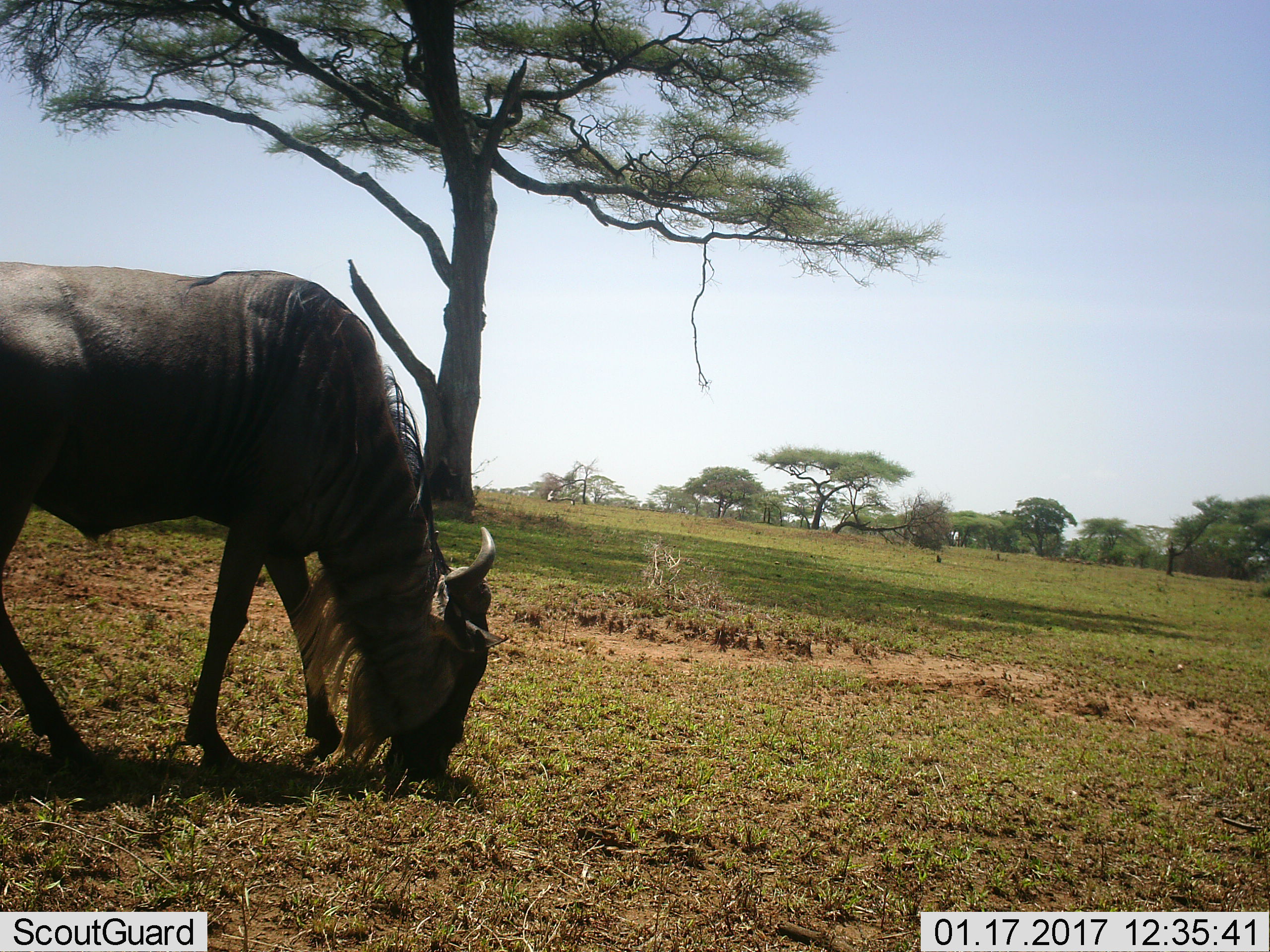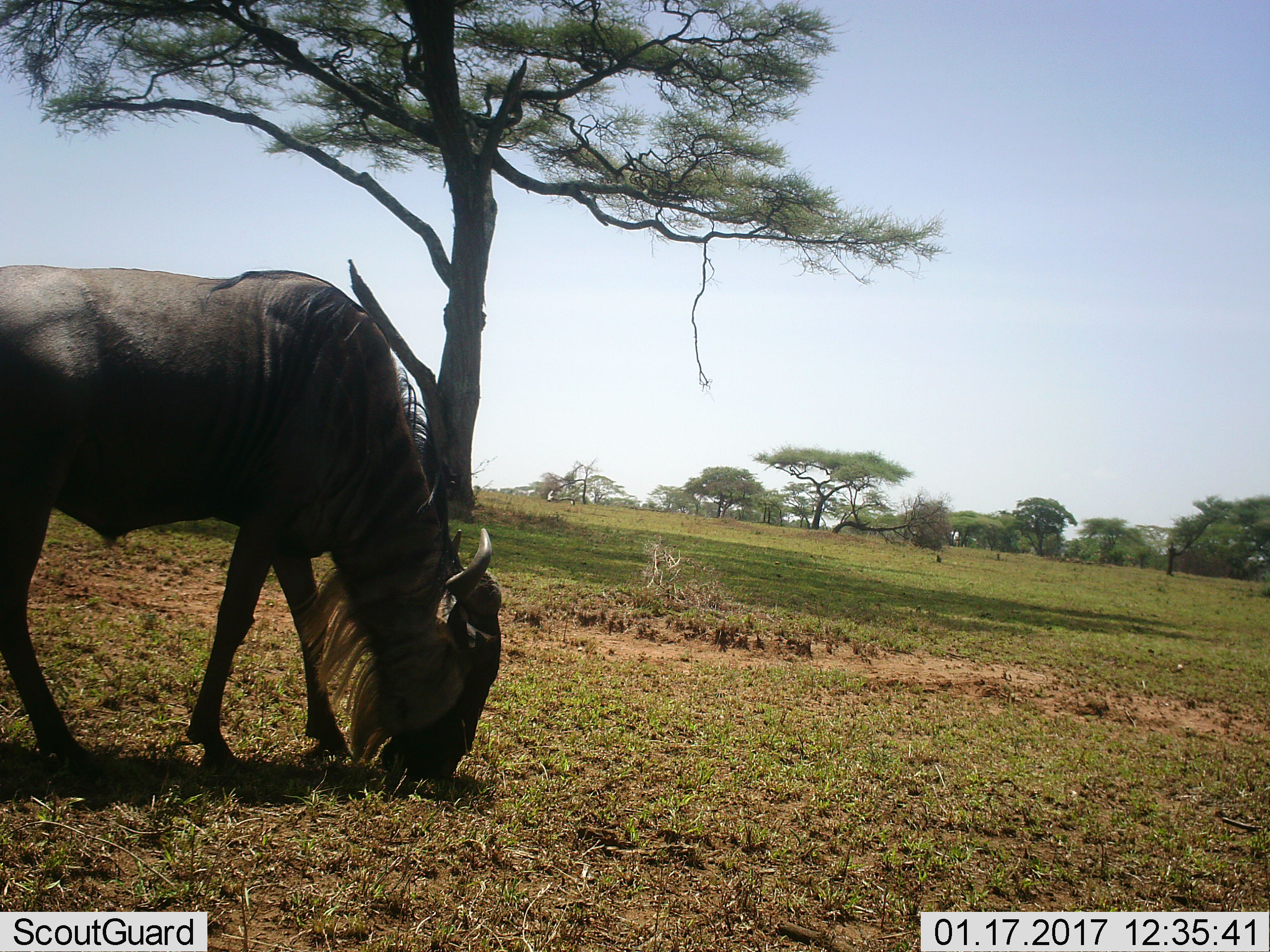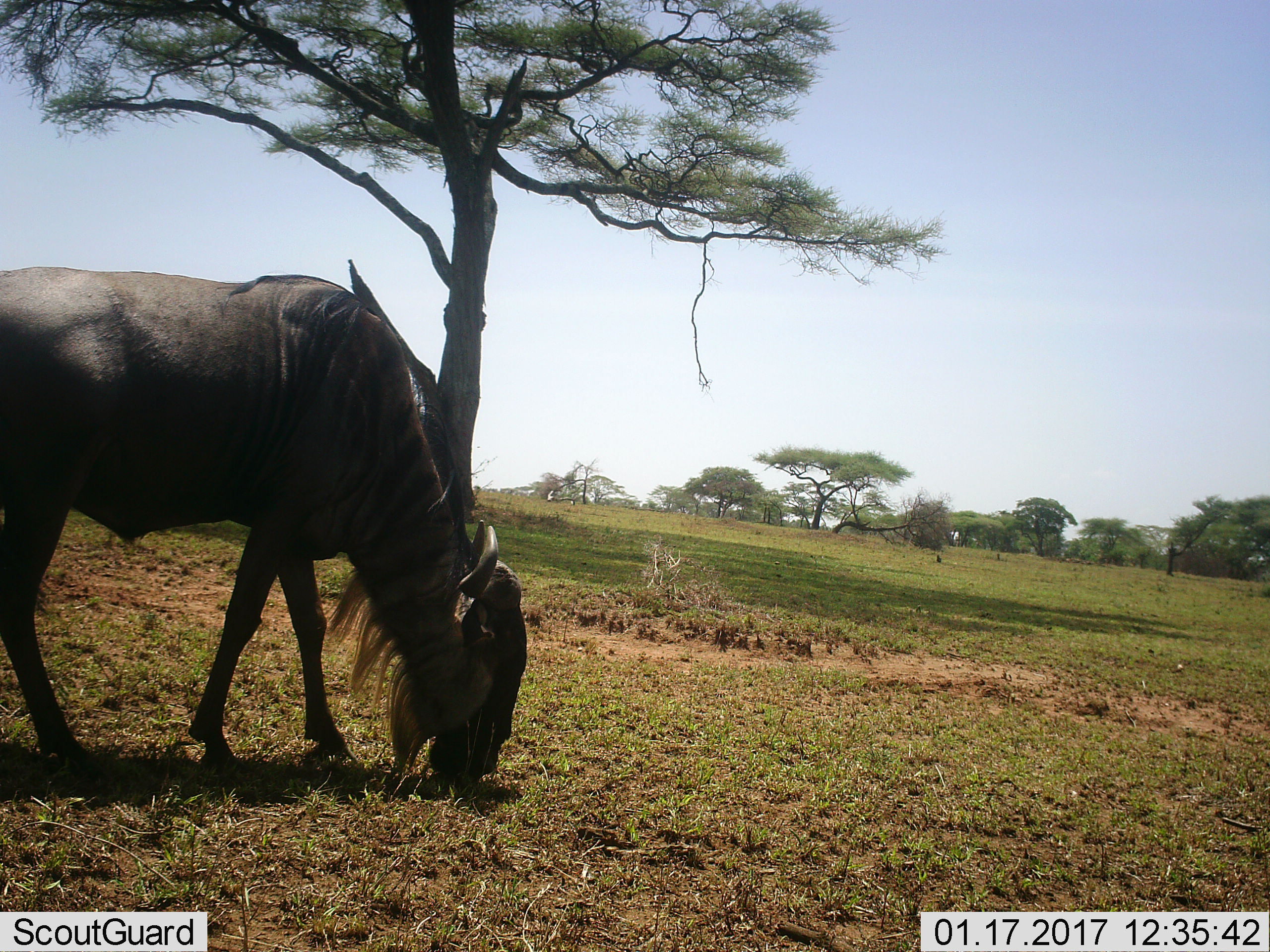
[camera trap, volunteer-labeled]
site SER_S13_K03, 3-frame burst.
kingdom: Animalia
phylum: Chordata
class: Mammalia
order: Artiodactyla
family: Bovidae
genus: Connochaetes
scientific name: Connochaetes taurinus taurinus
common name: blue wildebeest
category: wildebeestblue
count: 1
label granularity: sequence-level